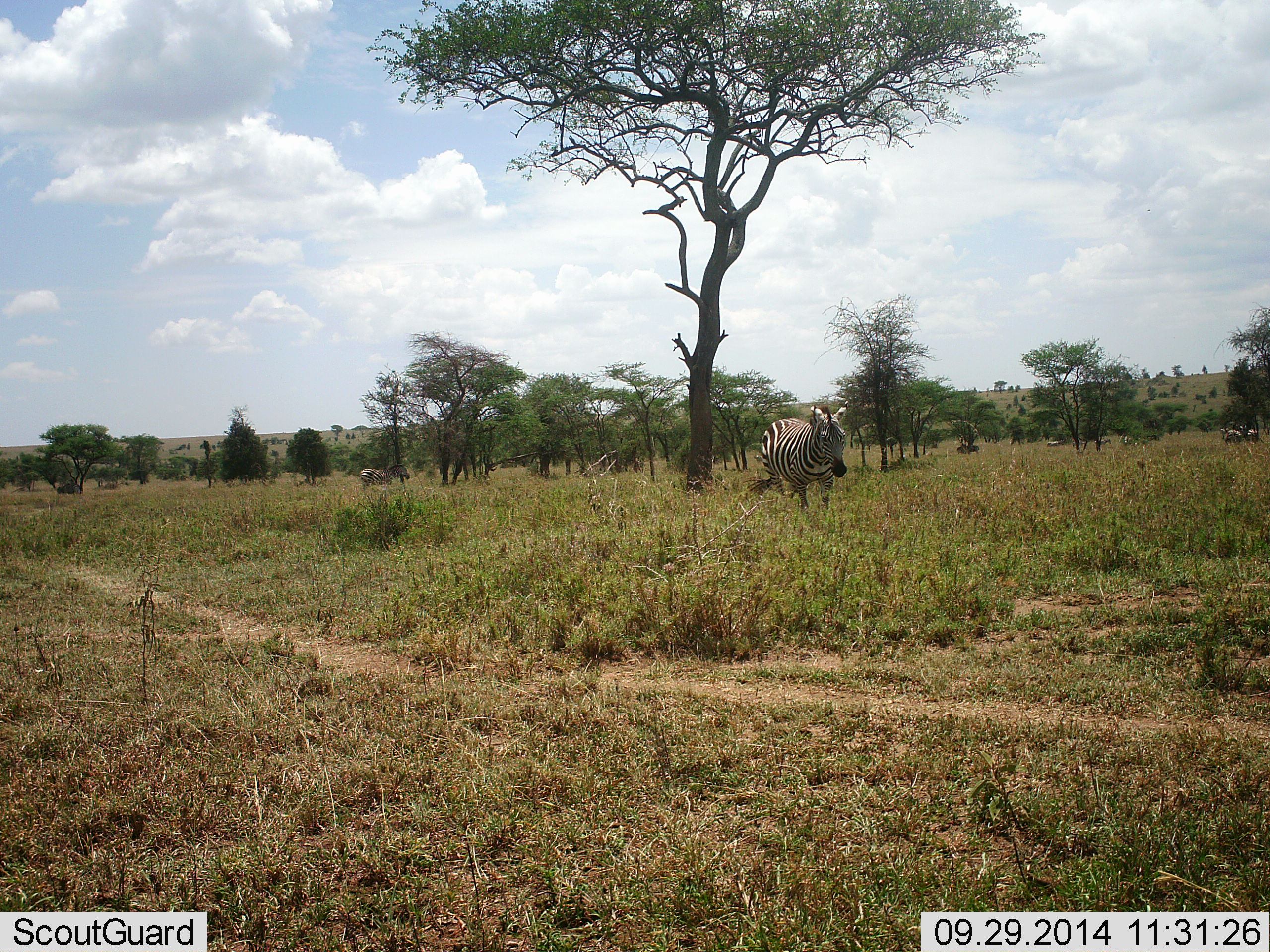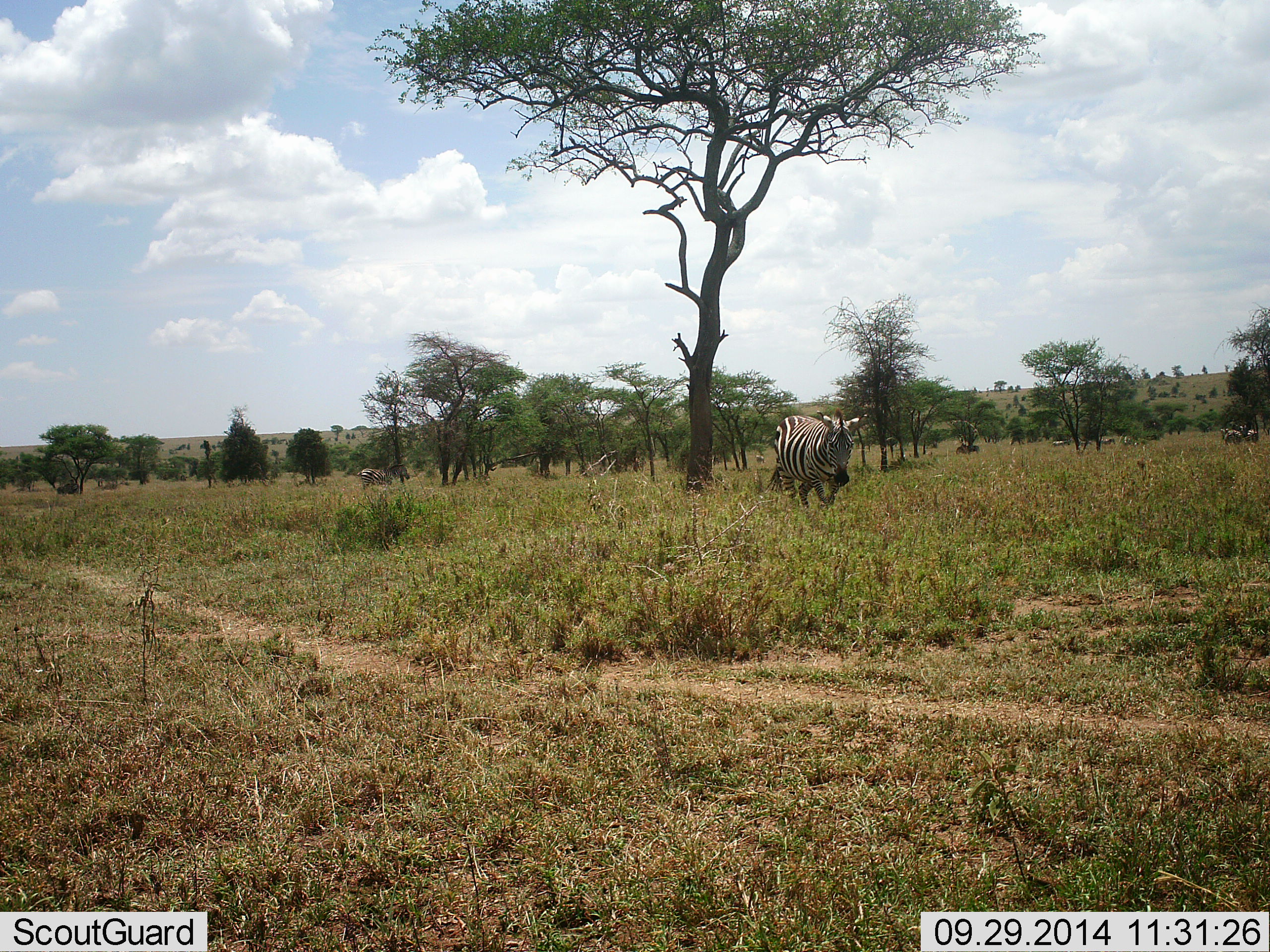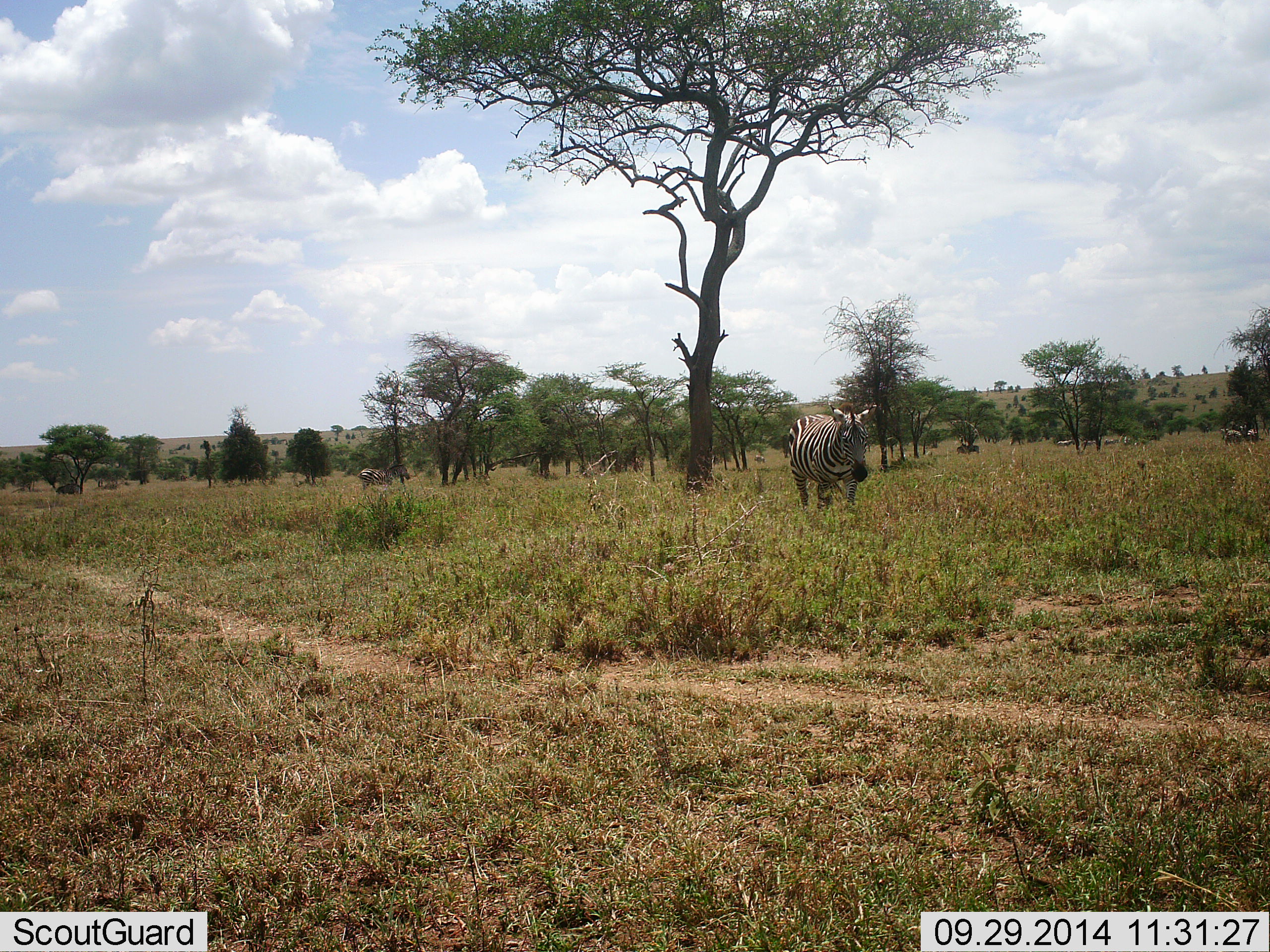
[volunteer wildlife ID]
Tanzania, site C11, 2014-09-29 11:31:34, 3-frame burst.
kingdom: Animalia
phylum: Chordata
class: Mammalia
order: Perissodactyla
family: Equidae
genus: Equus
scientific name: Equus quagga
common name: plains zebra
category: zebra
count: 1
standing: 9%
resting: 9%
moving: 91%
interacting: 0%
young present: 0%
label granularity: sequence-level